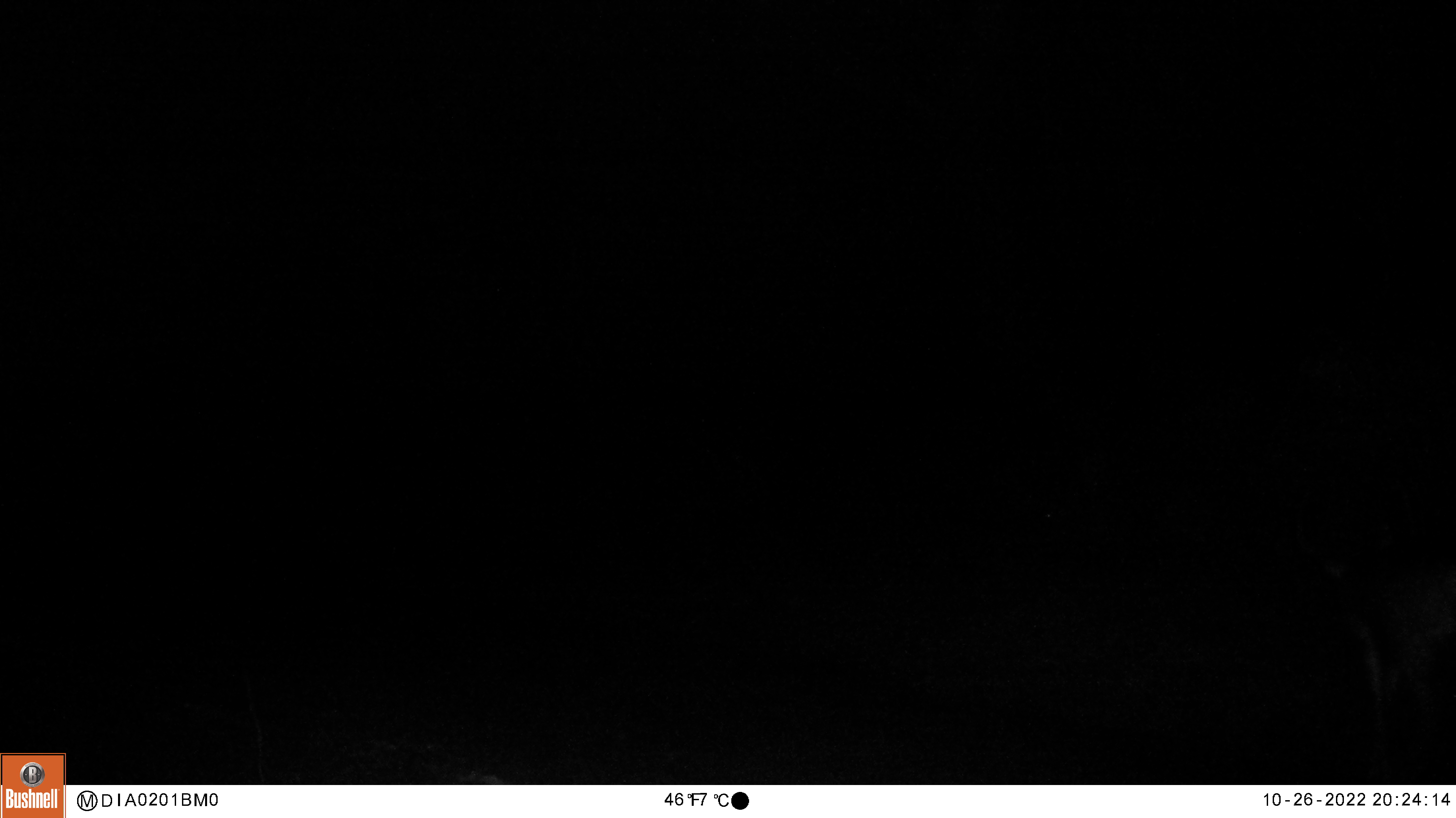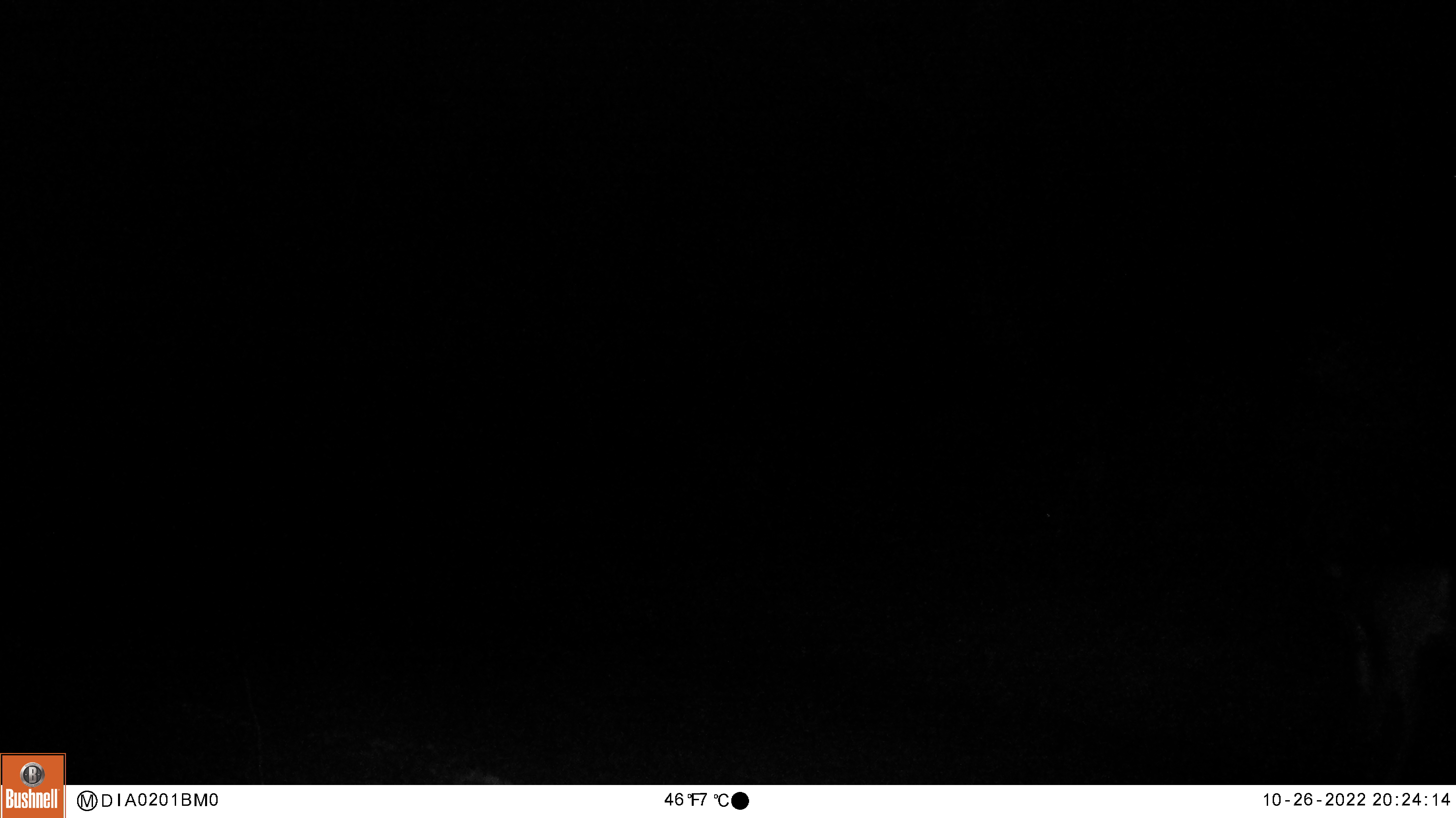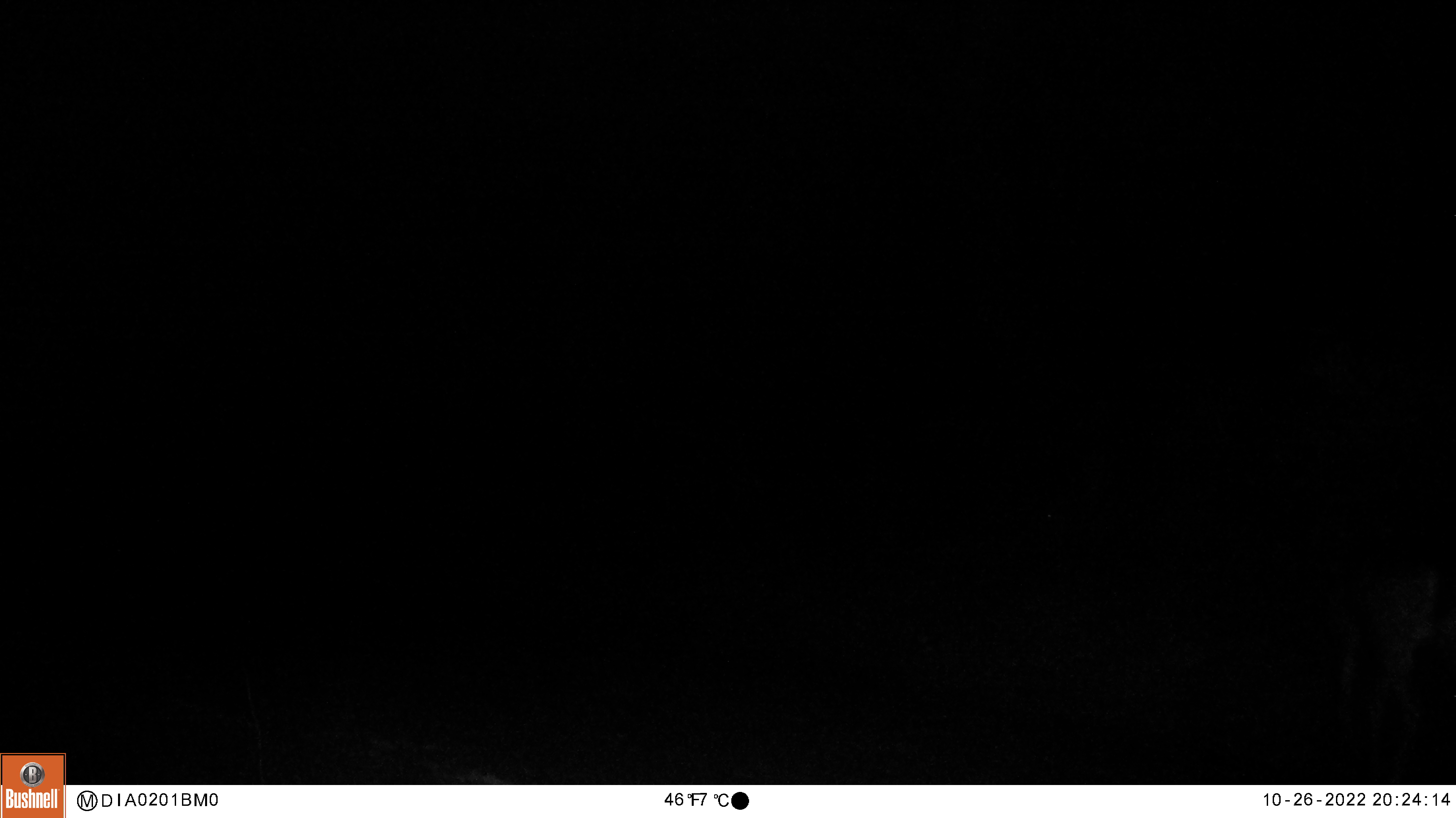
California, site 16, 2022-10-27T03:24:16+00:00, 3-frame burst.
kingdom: Animalia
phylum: Chordata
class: Mammalia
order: Artiodactyla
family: Cervidae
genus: Odocoileus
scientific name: Odocoileus hemionus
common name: mule deer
Mule deer (Odocoileus hemionus).